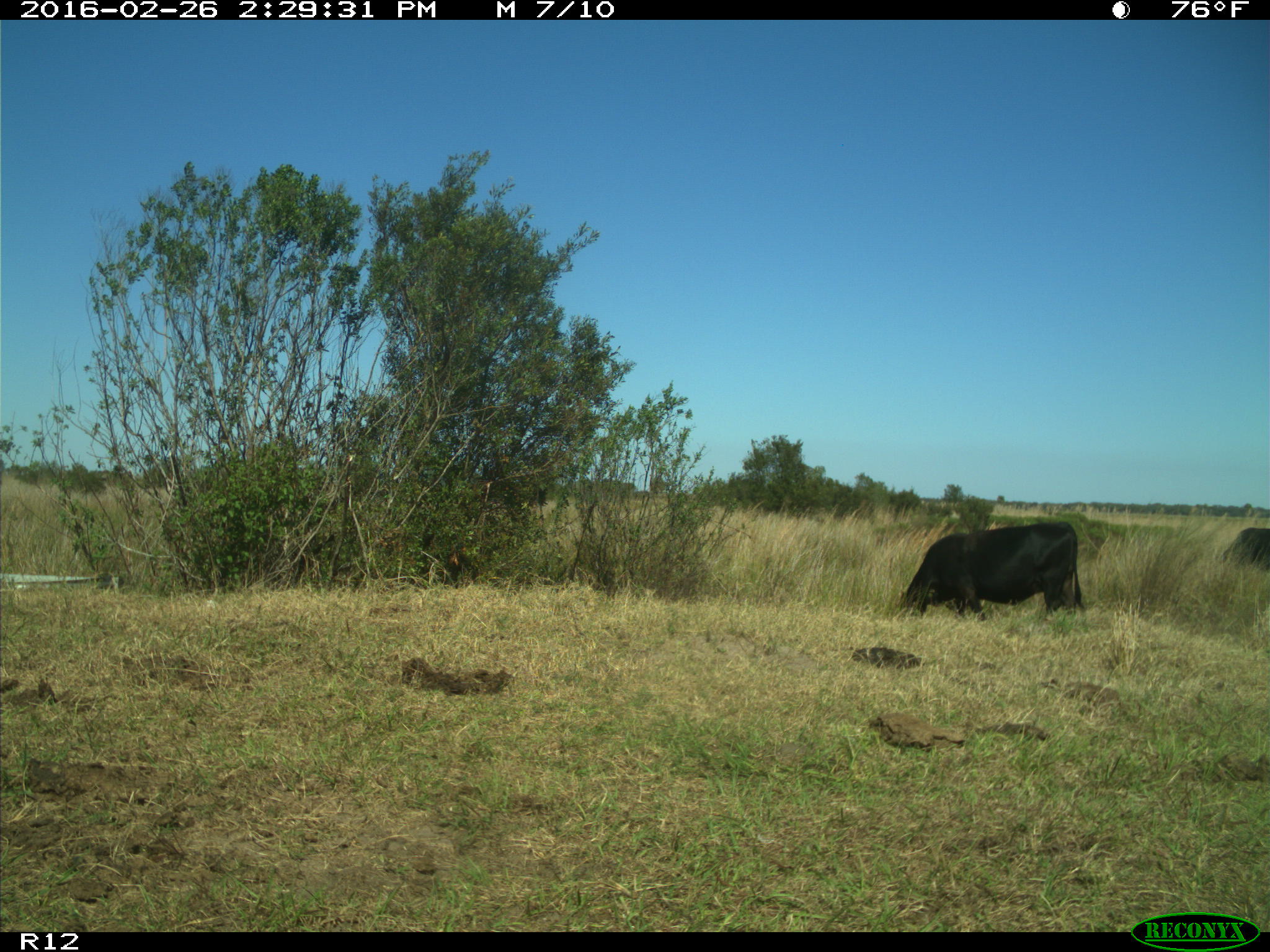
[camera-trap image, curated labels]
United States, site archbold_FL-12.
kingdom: Animalia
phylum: Chordata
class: Mammalia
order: Artiodactyla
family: Bovidae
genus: Bos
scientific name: Bos taurus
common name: domestic cow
Bos taurus (domestic cow).